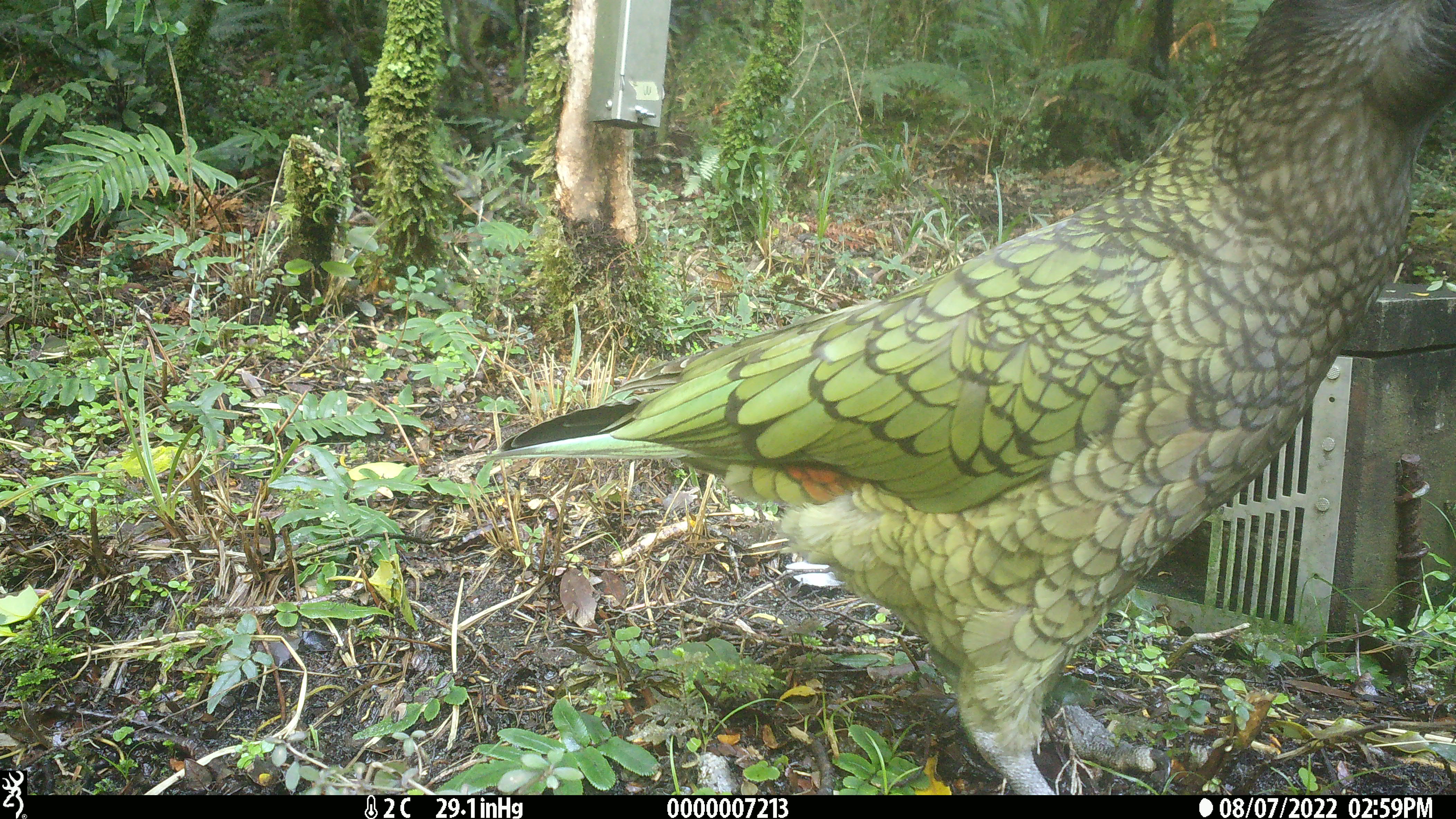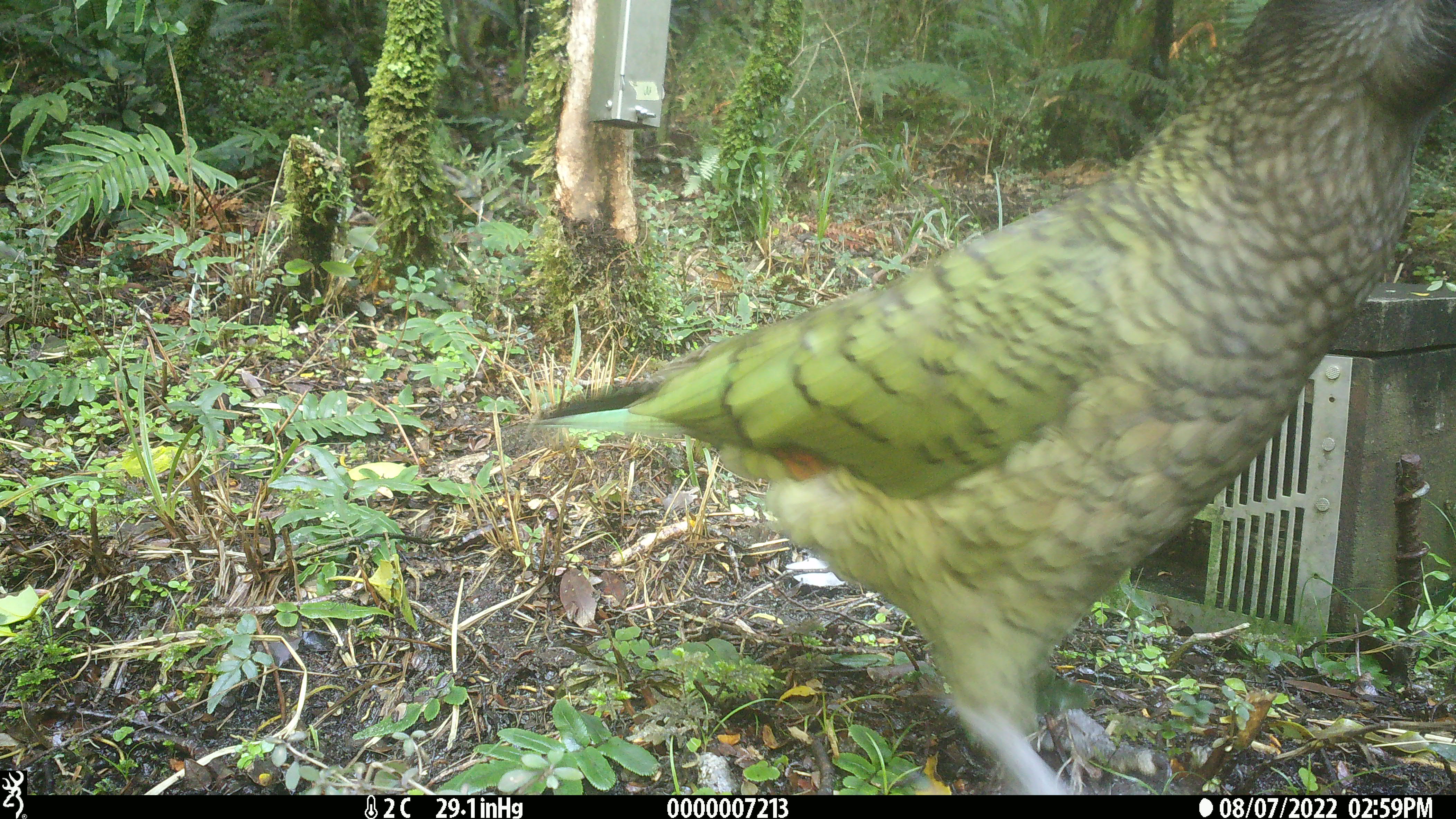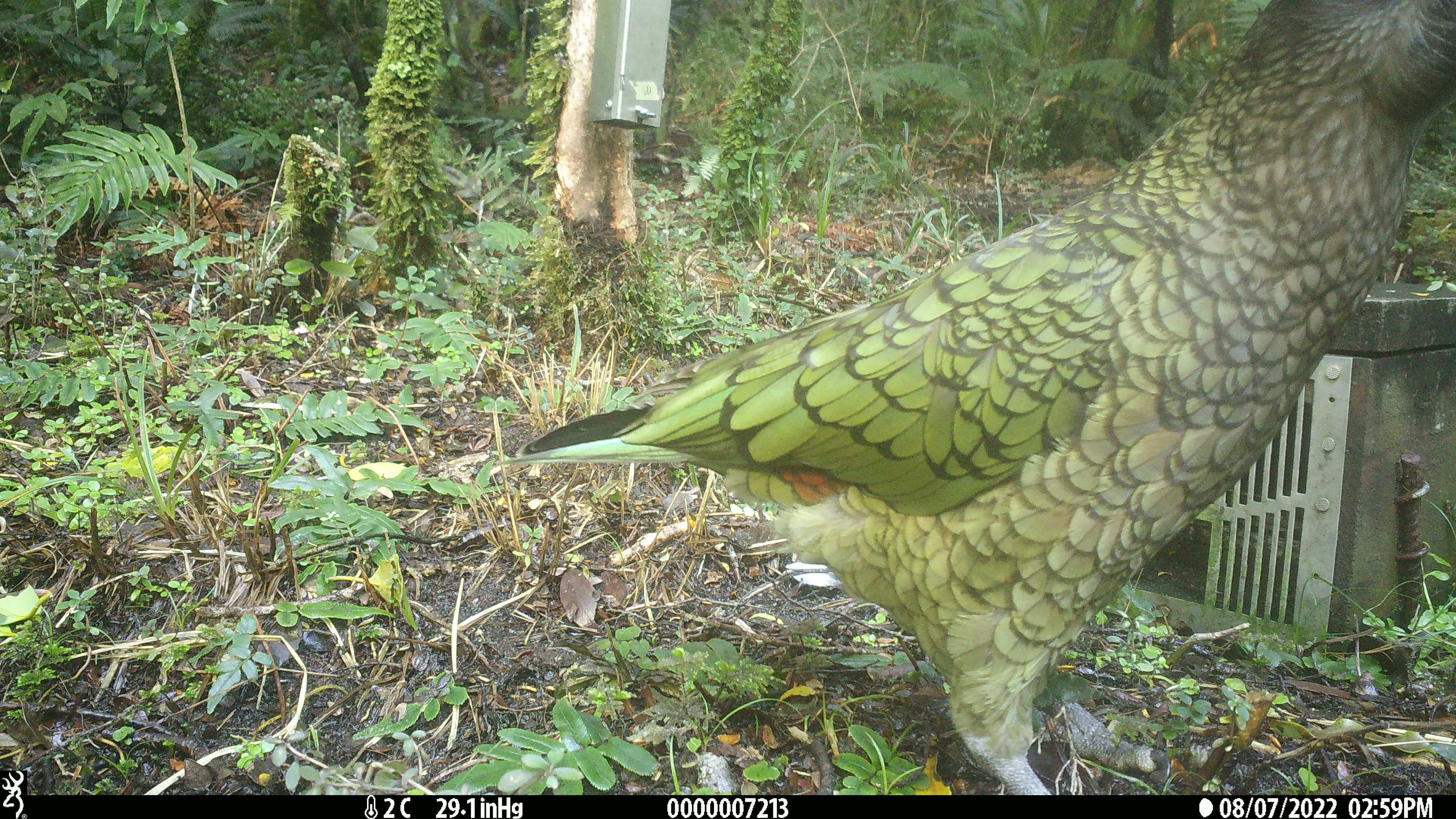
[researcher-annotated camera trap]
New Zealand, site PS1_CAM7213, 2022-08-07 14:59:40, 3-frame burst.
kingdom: Animalia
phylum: Chordata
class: Aves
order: Psittaciformes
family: Strigopidae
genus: Nestor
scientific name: Nestor notabilis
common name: kea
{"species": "kea (Nestor notabilis)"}